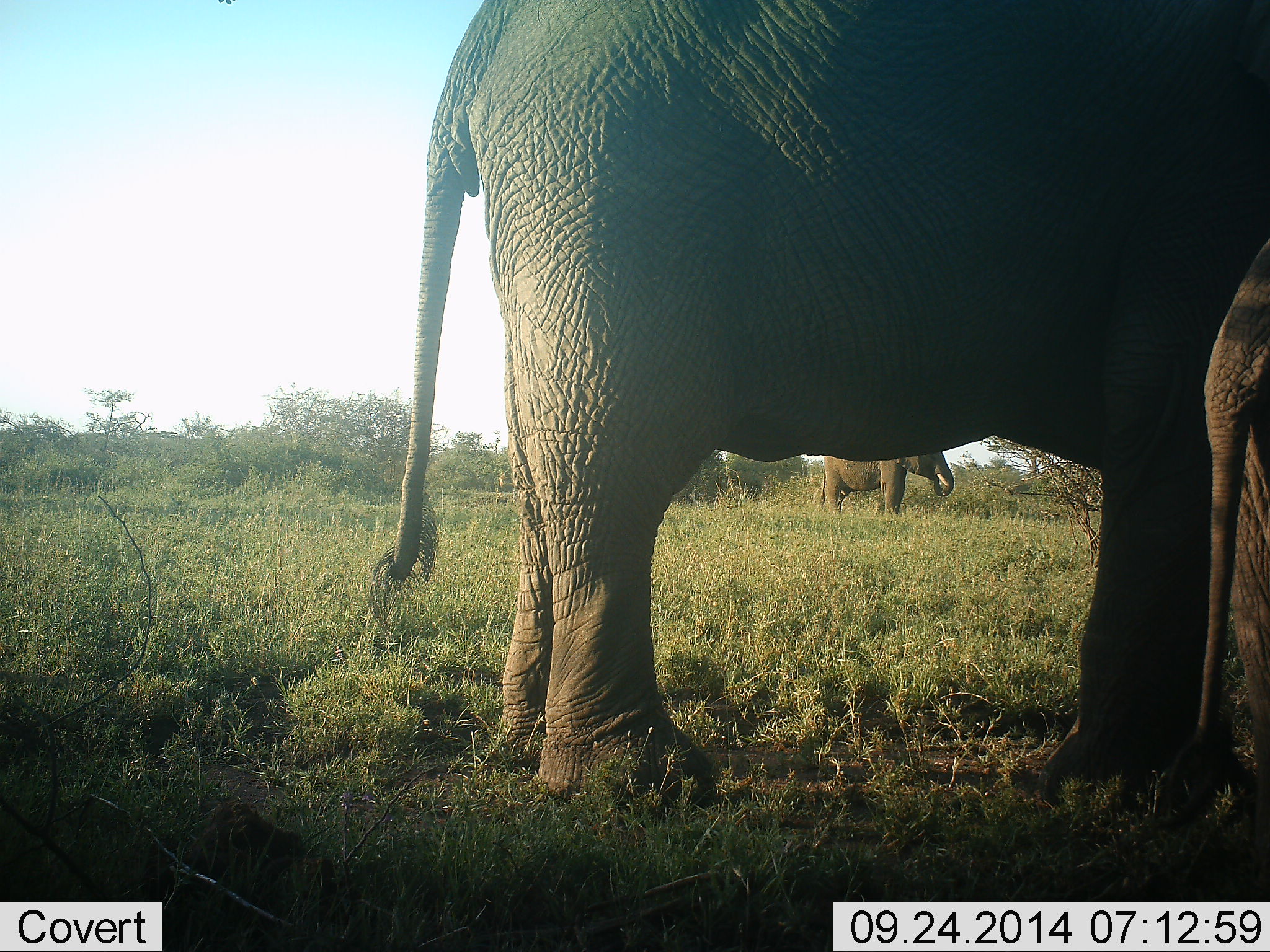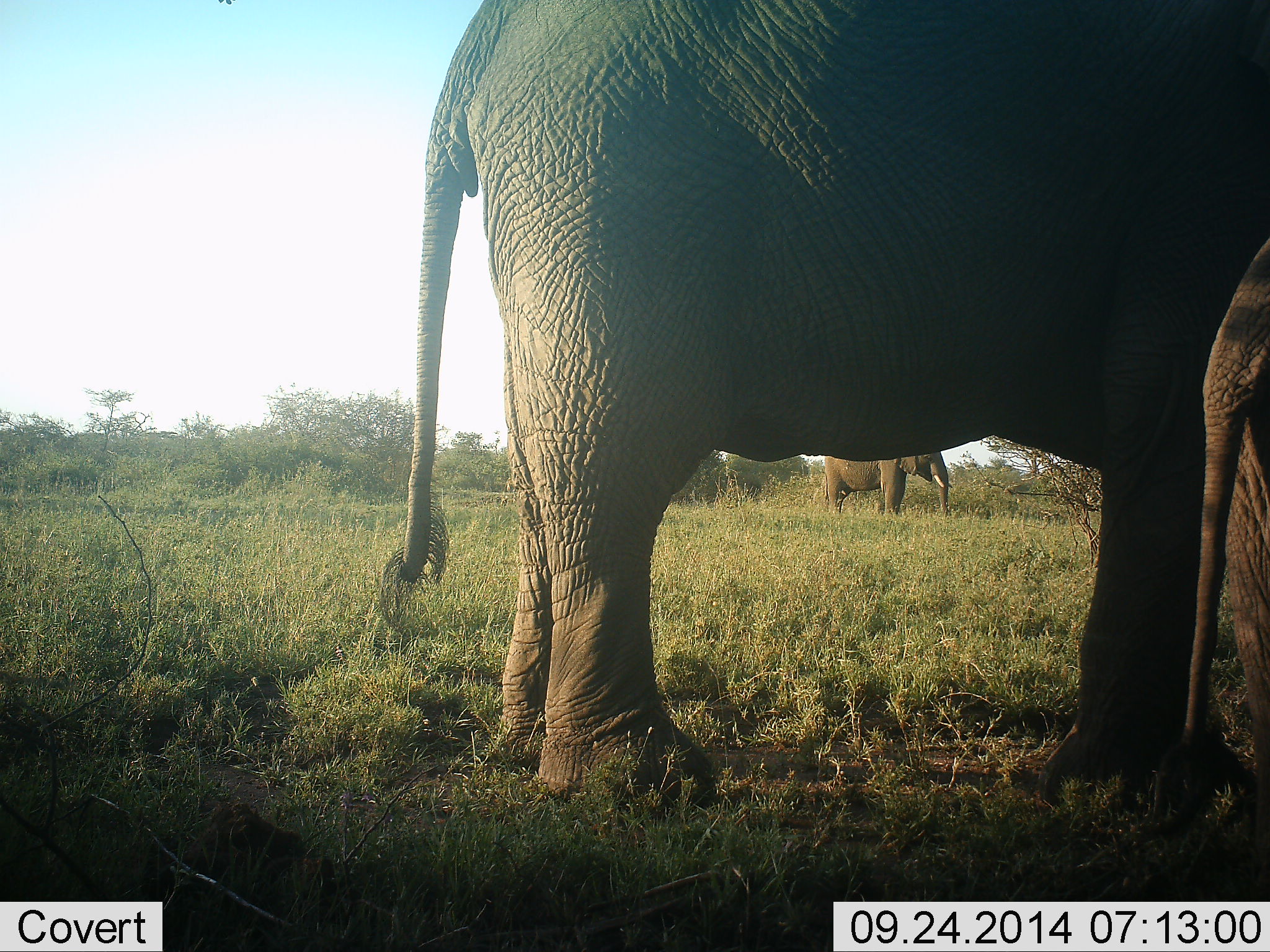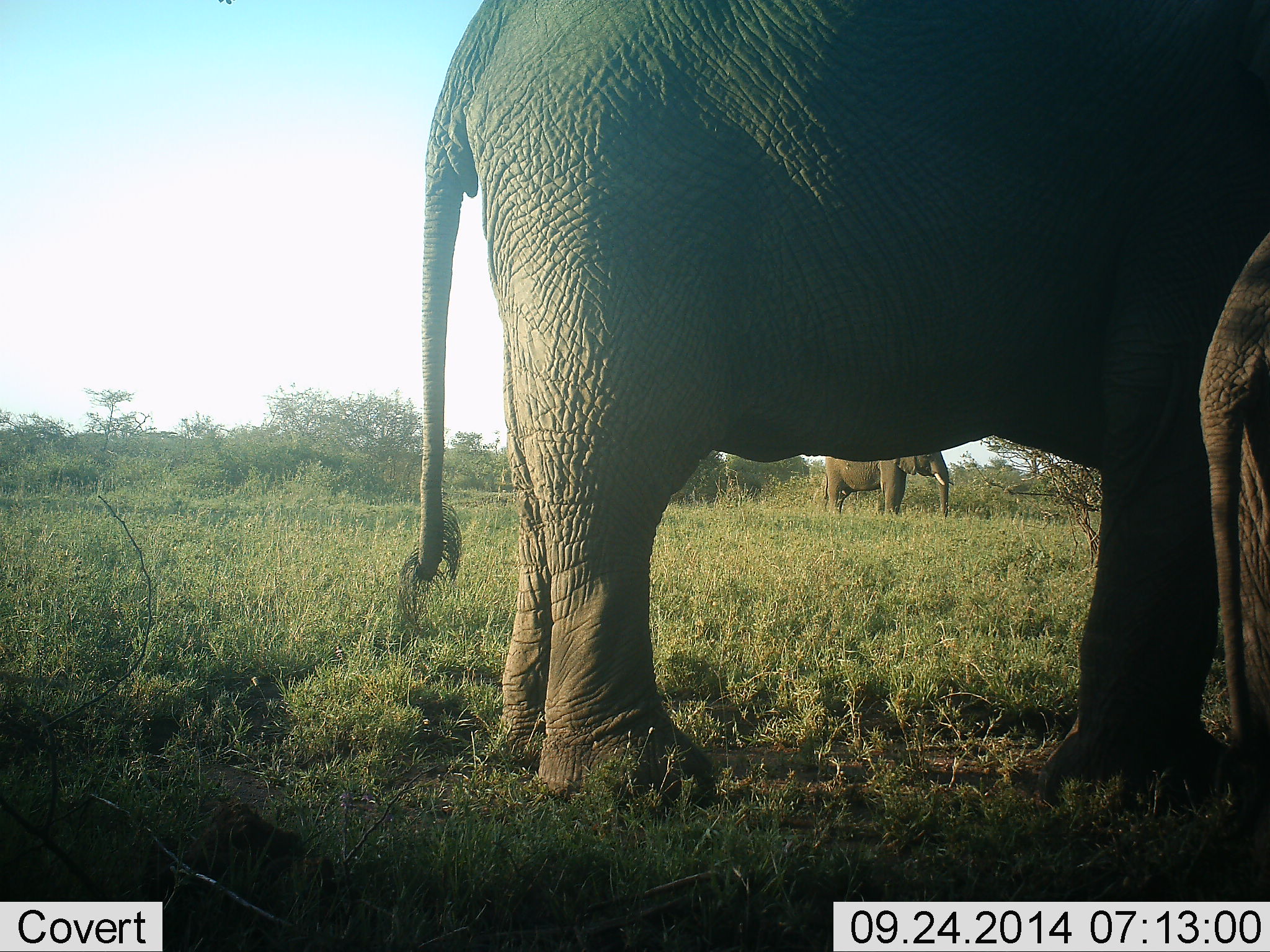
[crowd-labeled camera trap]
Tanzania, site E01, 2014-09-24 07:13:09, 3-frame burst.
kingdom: Animalia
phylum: Chordata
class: Mammalia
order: Proboscidea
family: Elephantidae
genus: Loxodonta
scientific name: Loxodonta africana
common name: african bush elephant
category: elephant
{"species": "elephant (african bush elephant) (Loxodonta africana)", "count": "3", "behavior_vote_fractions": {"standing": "90%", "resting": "0%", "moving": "10%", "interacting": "0%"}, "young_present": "60%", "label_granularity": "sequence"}